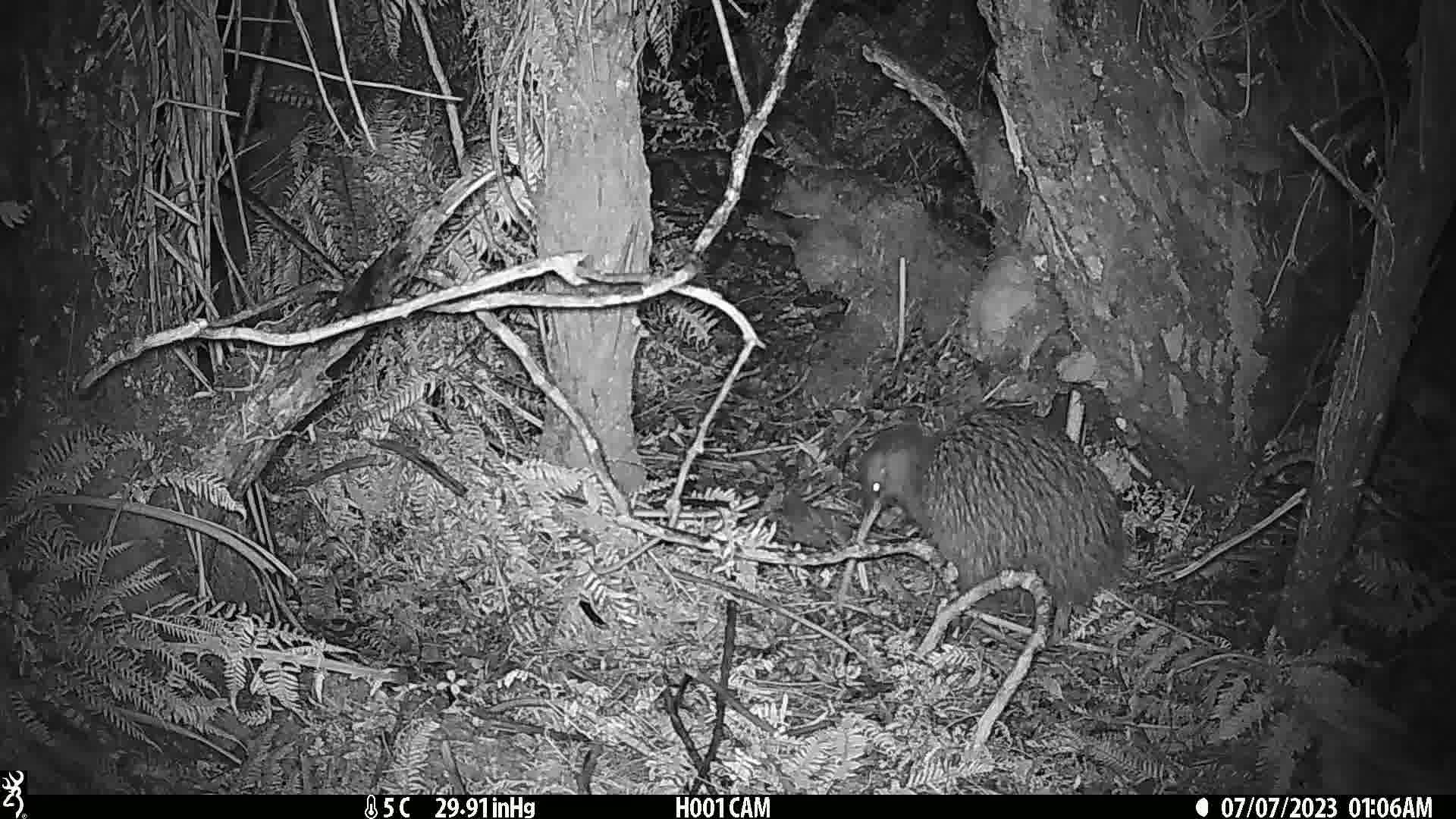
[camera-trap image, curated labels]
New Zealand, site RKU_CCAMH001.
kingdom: Animalia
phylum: Chordata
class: Aves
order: Apterygiformes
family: Apterygidae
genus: Apteryx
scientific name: Apteryx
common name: kiwi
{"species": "kiwi (Apteryx)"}